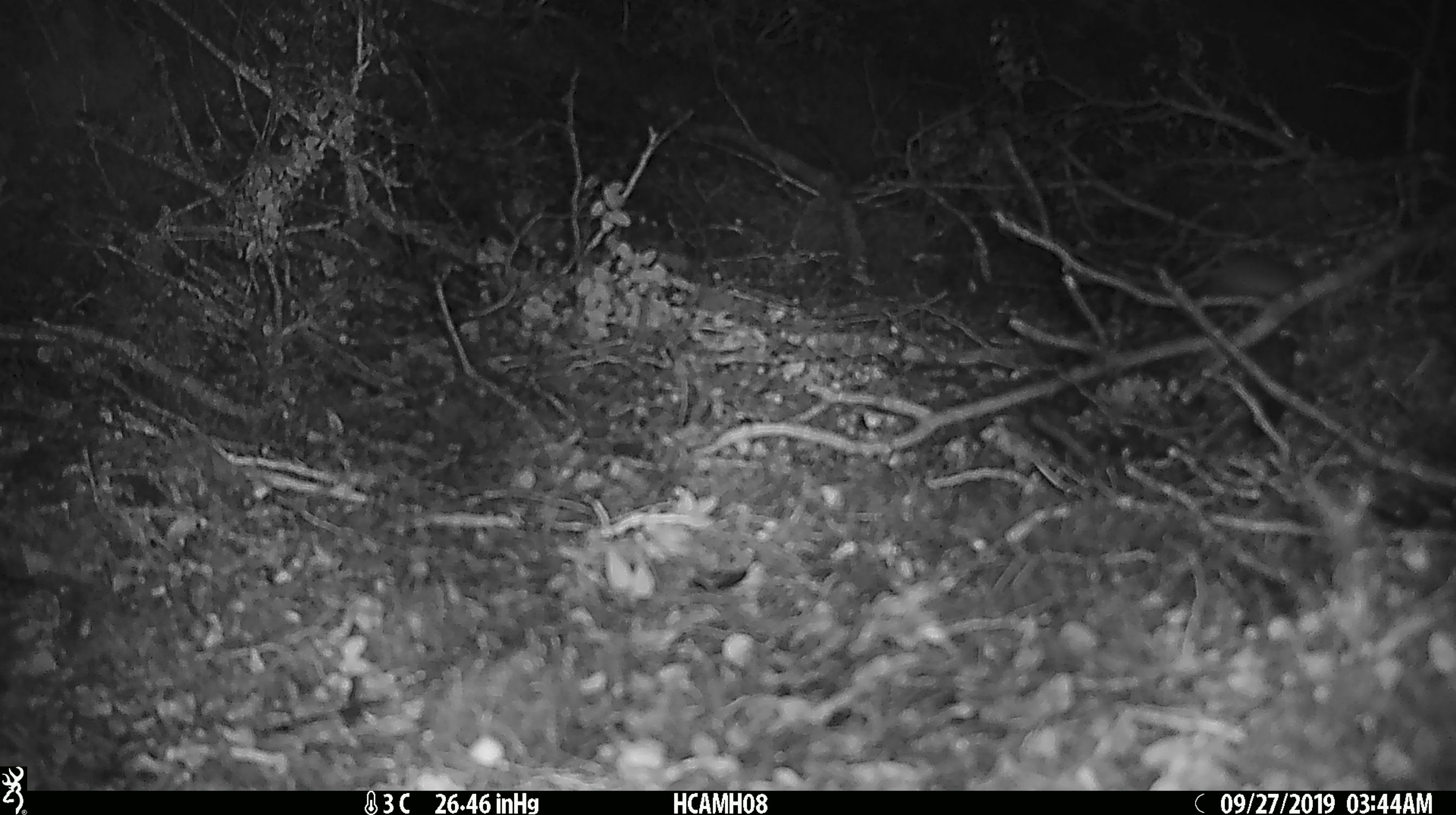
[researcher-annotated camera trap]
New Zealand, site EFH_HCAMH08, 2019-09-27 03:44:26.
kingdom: Animalia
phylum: Chordata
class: Mammalia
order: Rodentia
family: Muridae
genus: Mus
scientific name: Mus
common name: mouse